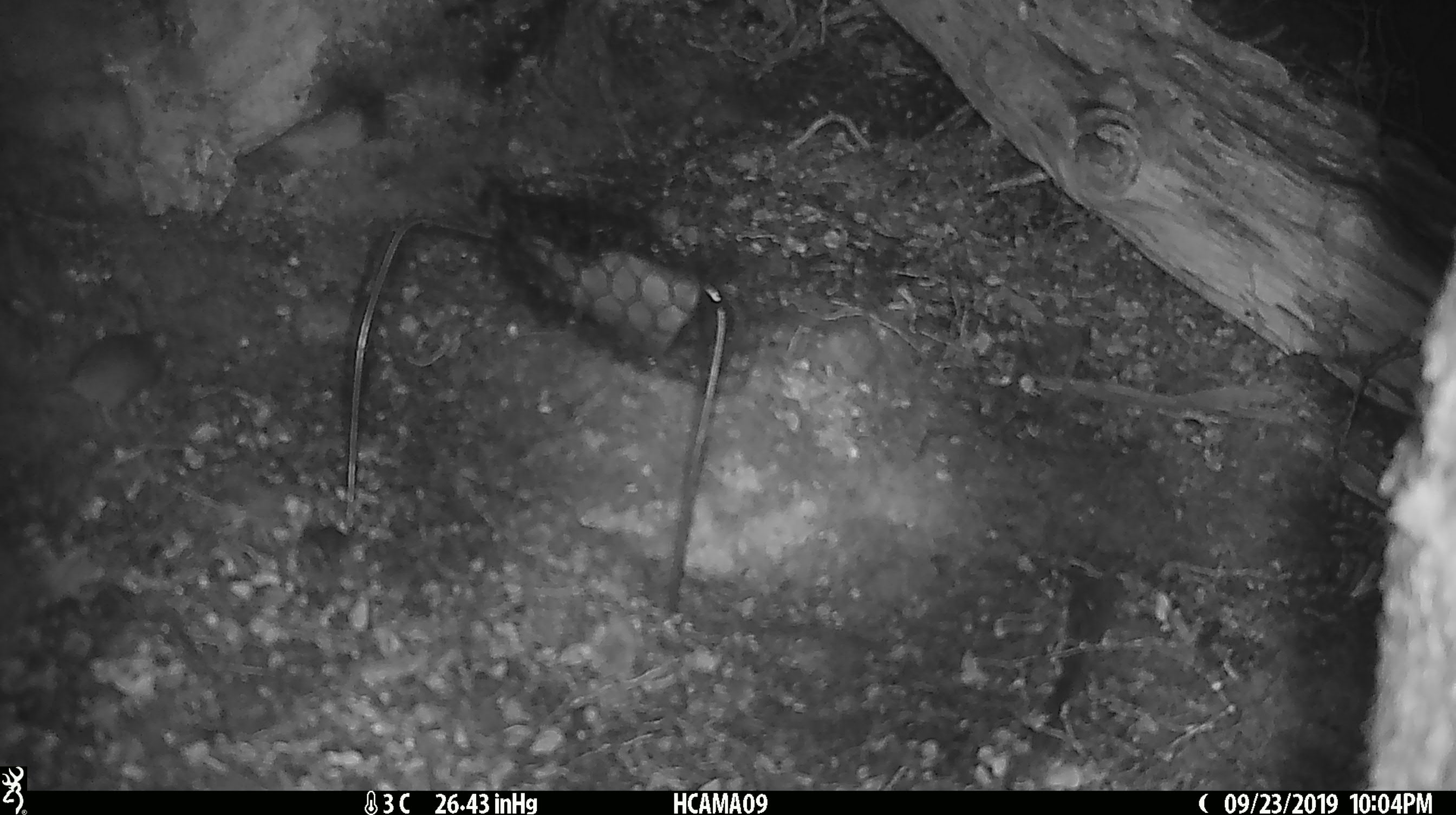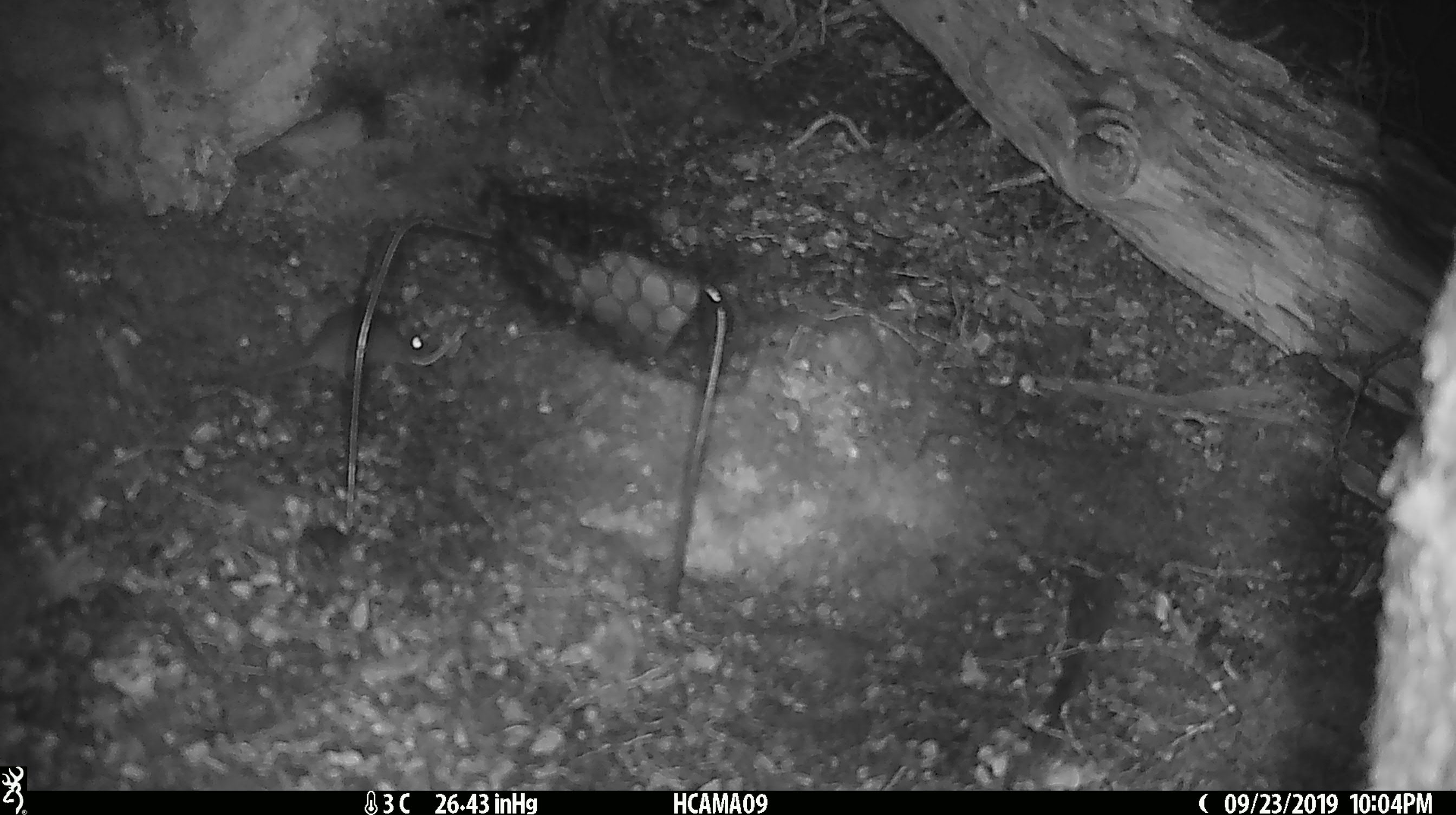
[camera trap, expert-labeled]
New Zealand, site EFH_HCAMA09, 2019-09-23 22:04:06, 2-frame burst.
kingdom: Animalia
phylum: Chordata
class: Mammalia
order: Rodentia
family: Muridae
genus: Mus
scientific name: Mus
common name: mouse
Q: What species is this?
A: Mouse (Mus).